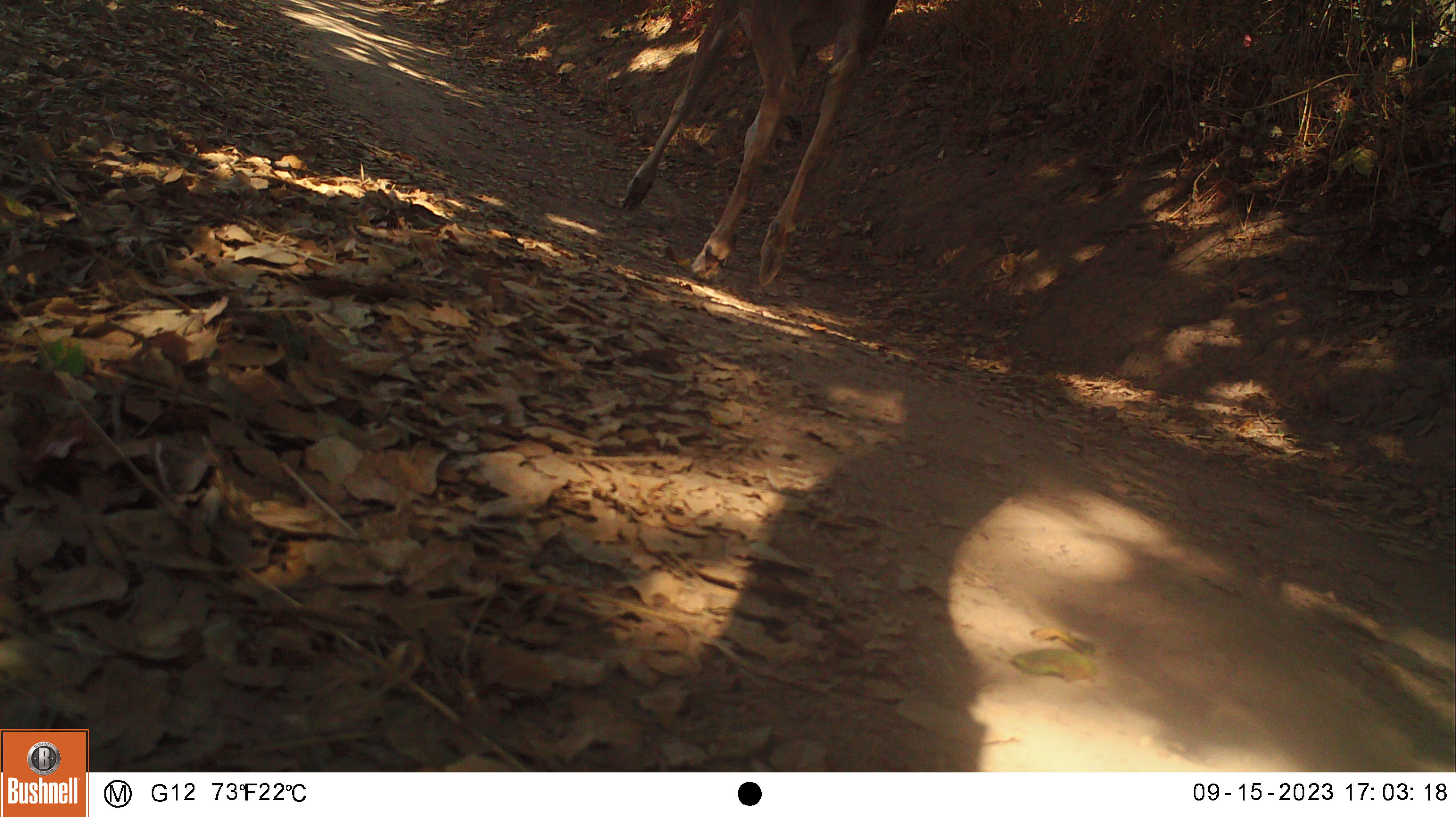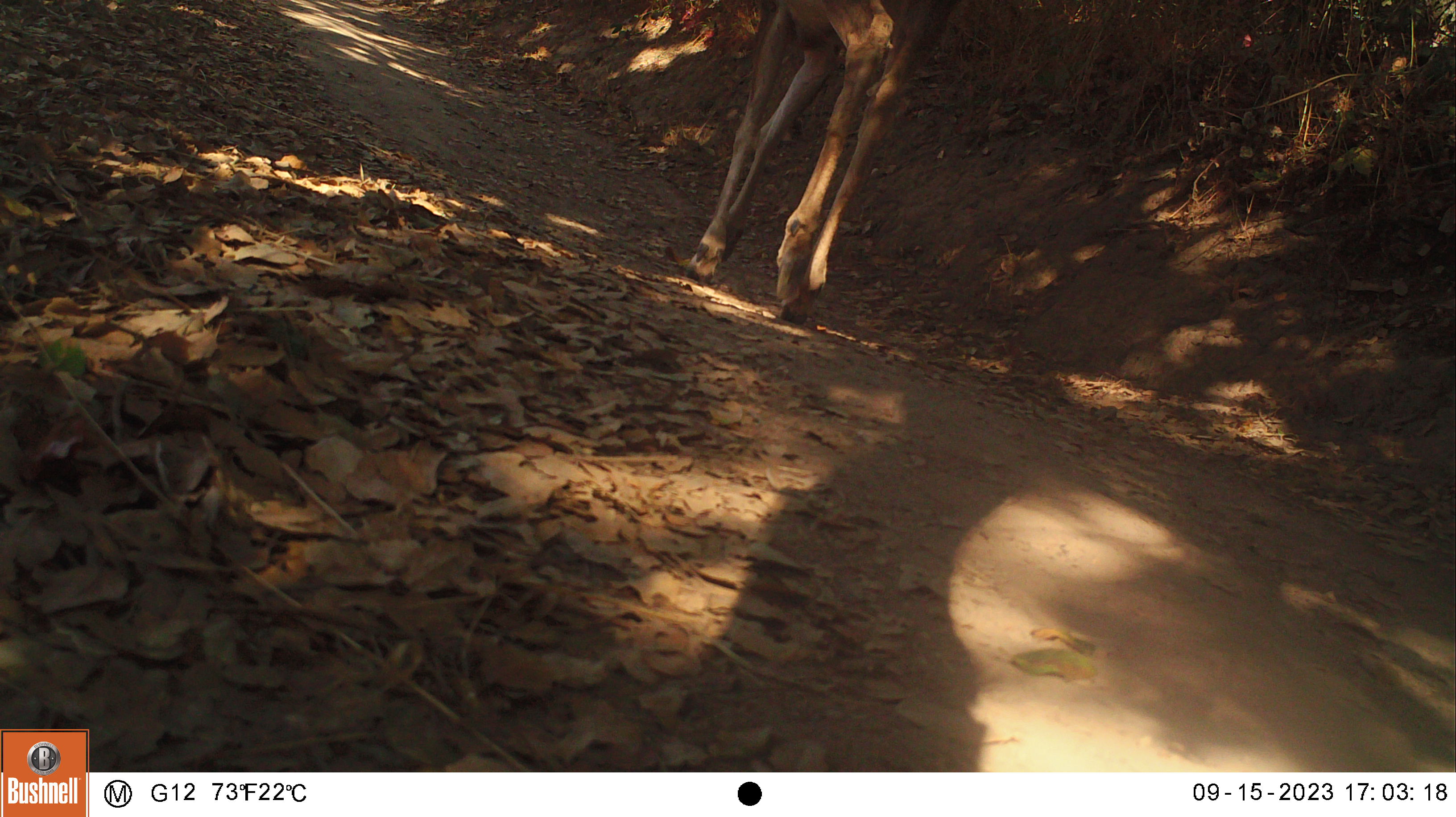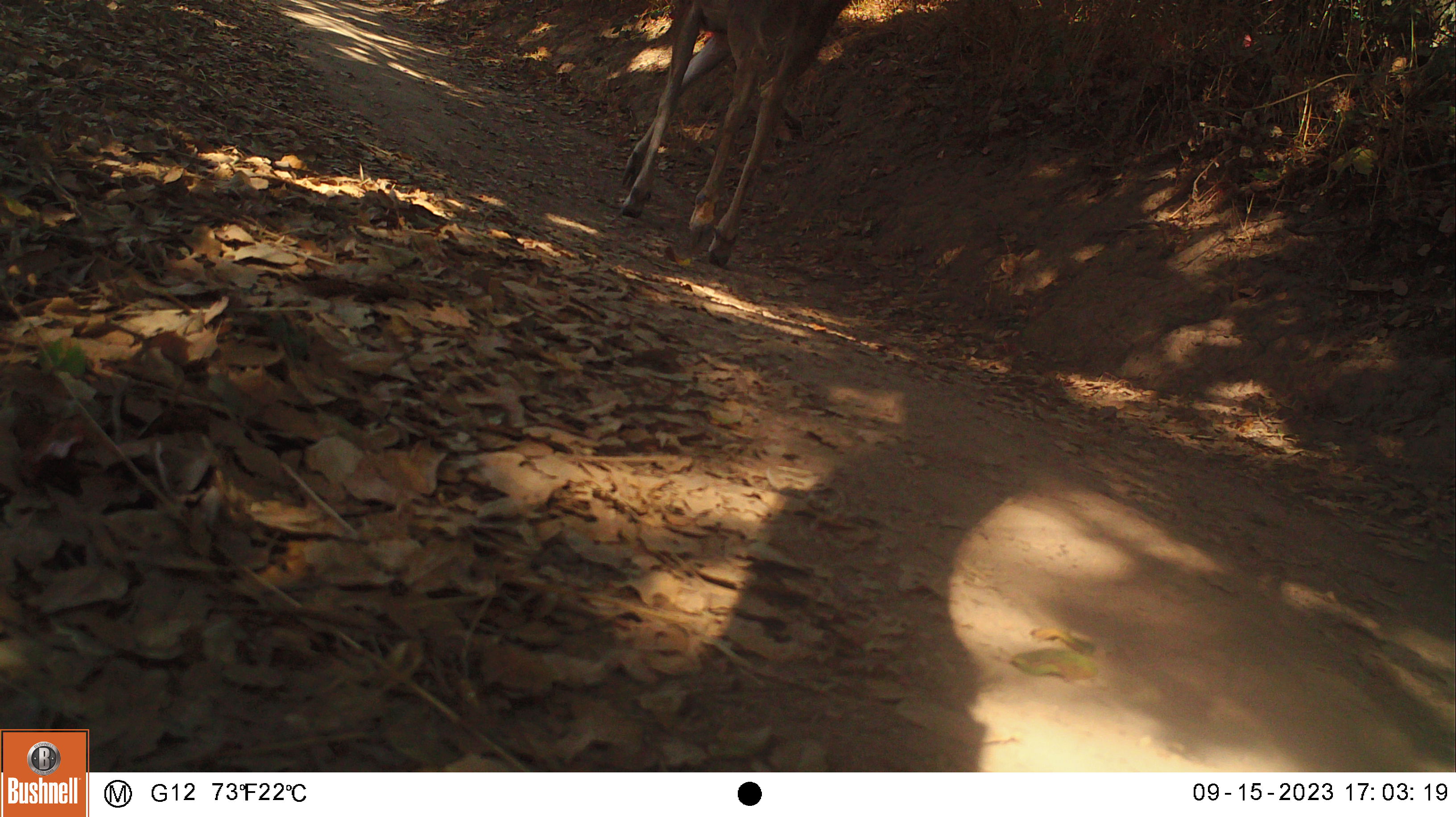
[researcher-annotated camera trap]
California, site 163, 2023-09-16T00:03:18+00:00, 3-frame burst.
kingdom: Animalia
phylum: Chordata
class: Mammalia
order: Artiodactyla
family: Cervidae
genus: Odocoileus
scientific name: Odocoileus hemionus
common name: mule deer